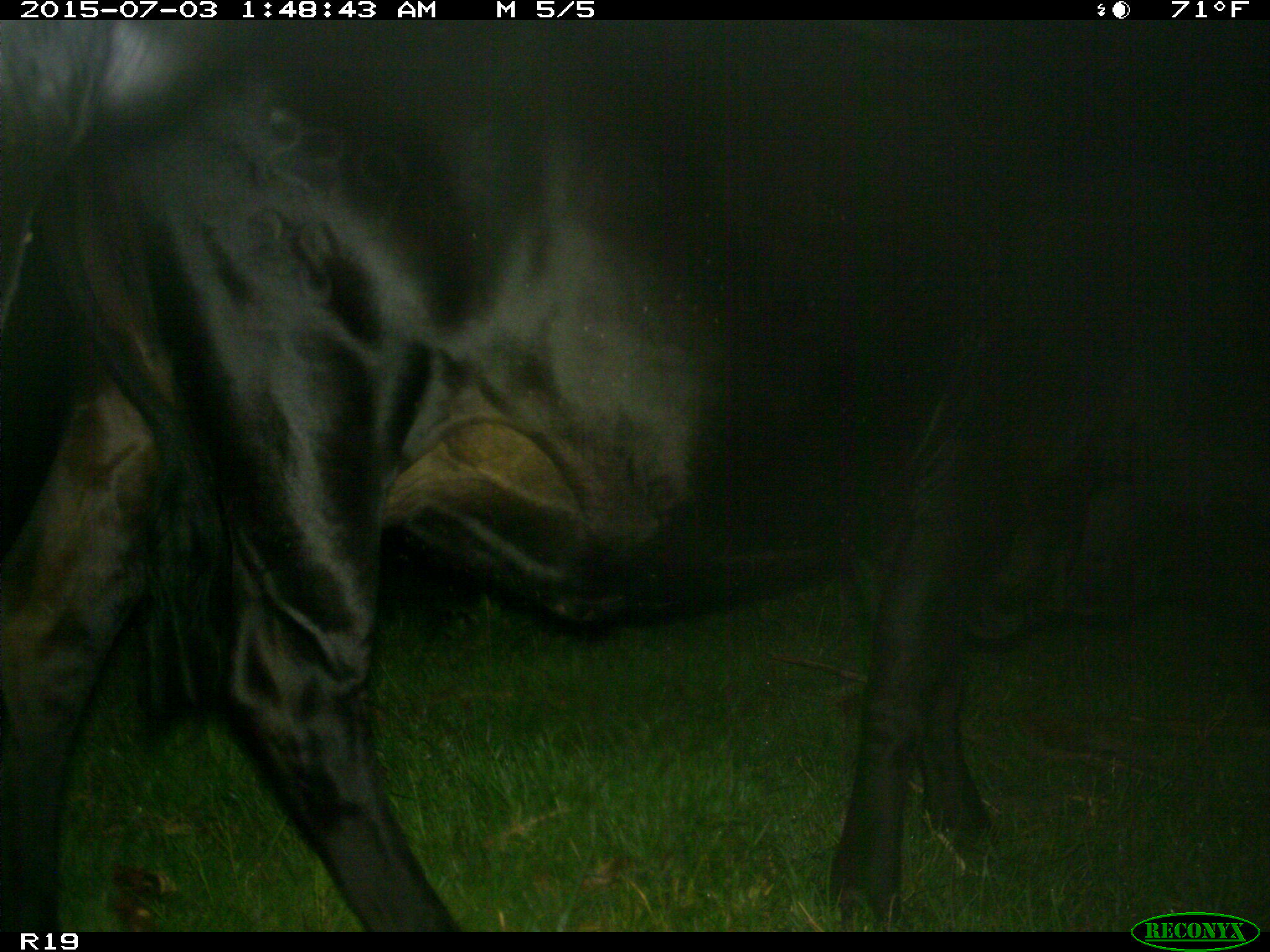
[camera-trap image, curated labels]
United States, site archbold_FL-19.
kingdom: Animalia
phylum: Chordata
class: Mammalia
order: Artiodactyla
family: Bovidae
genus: Bos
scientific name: Bos taurus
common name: domestic cow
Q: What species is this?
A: Bos taurus (domestic cow).